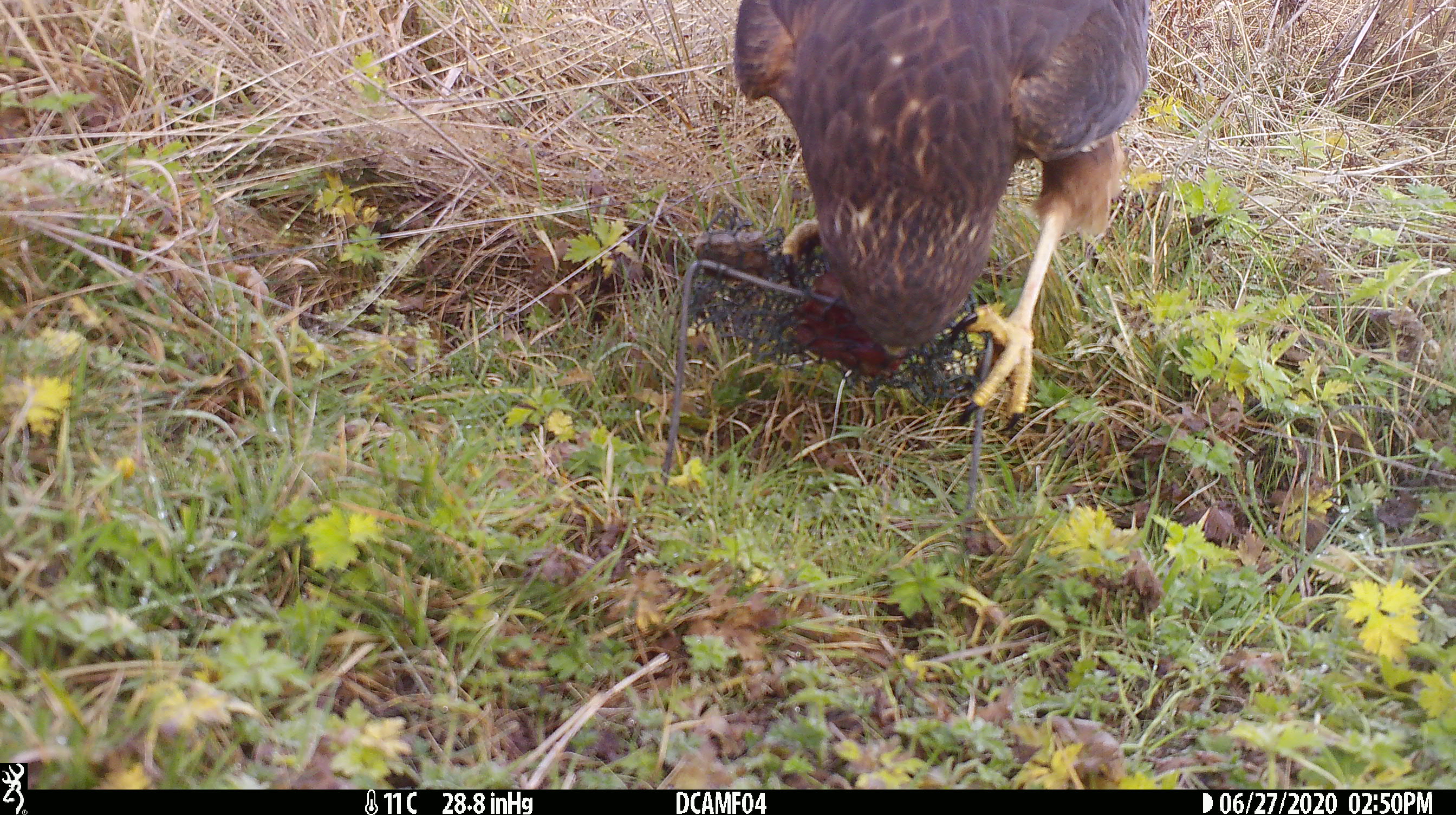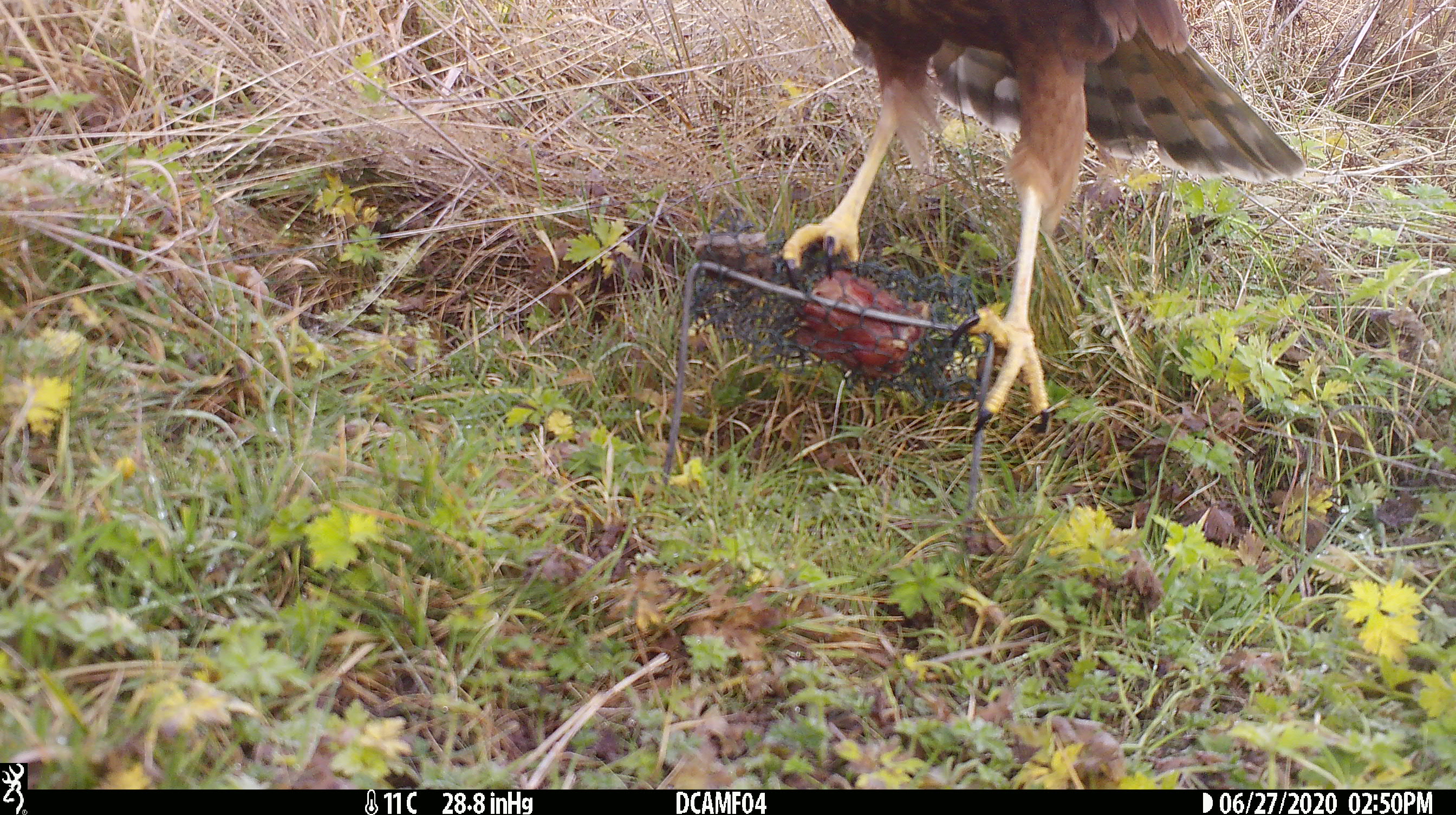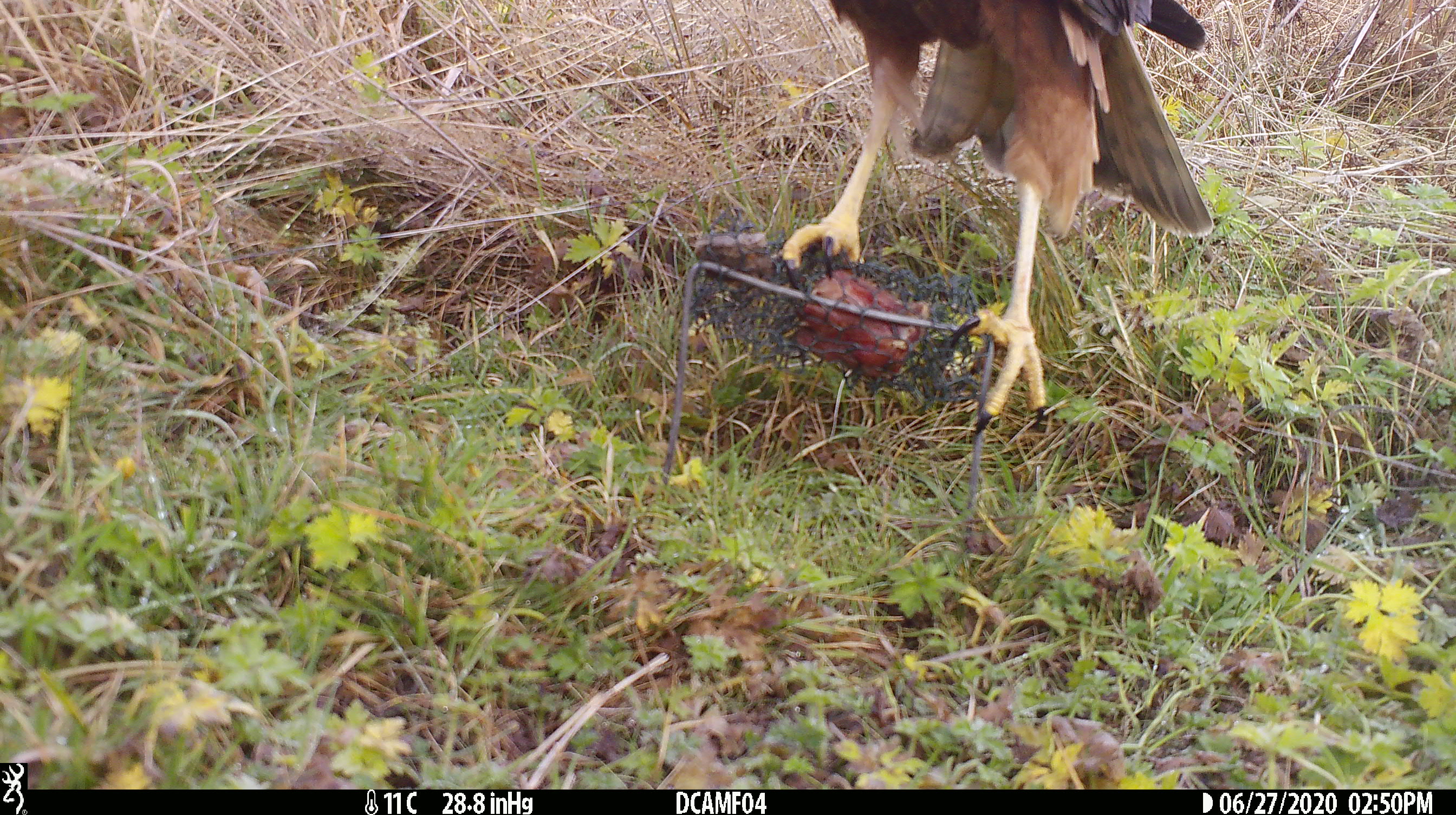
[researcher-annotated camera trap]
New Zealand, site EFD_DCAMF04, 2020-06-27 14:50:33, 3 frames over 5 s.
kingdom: Animalia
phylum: Chordata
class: Aves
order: Accipitriformes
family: Accipitridae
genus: Circus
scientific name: Circus approximans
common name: swamp harrier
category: harrier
Harrier (swamp harrier) (Circus approximans).